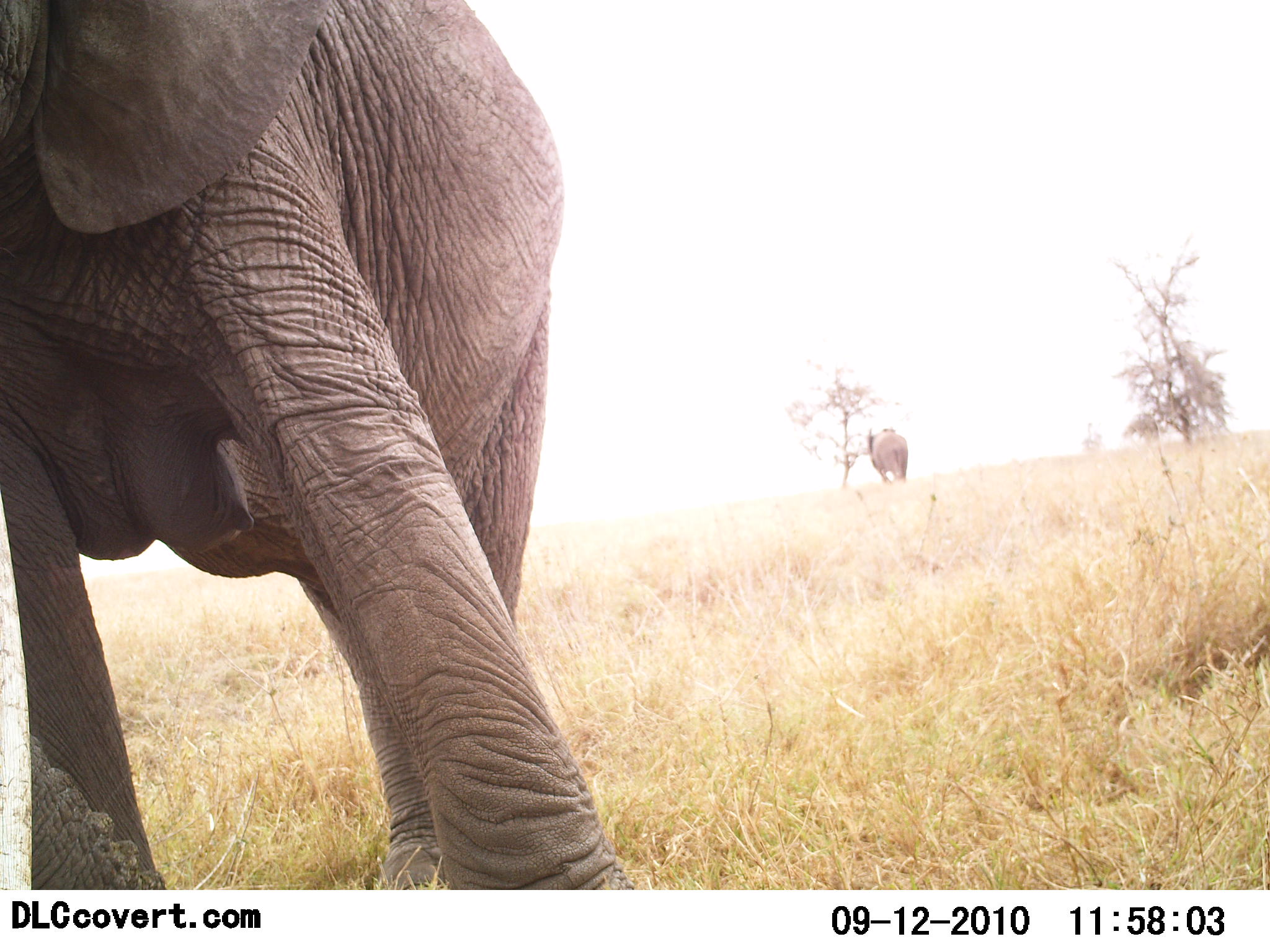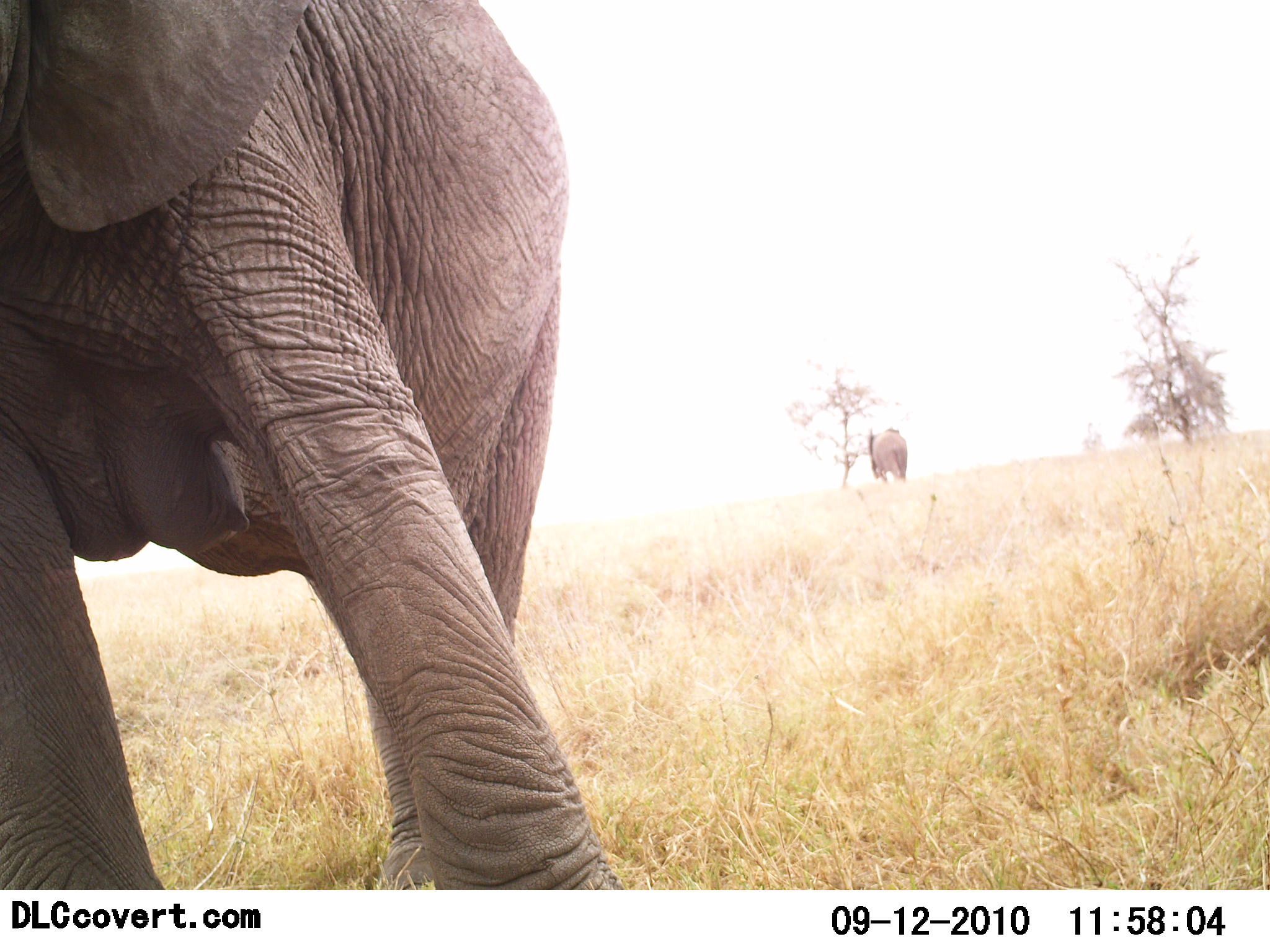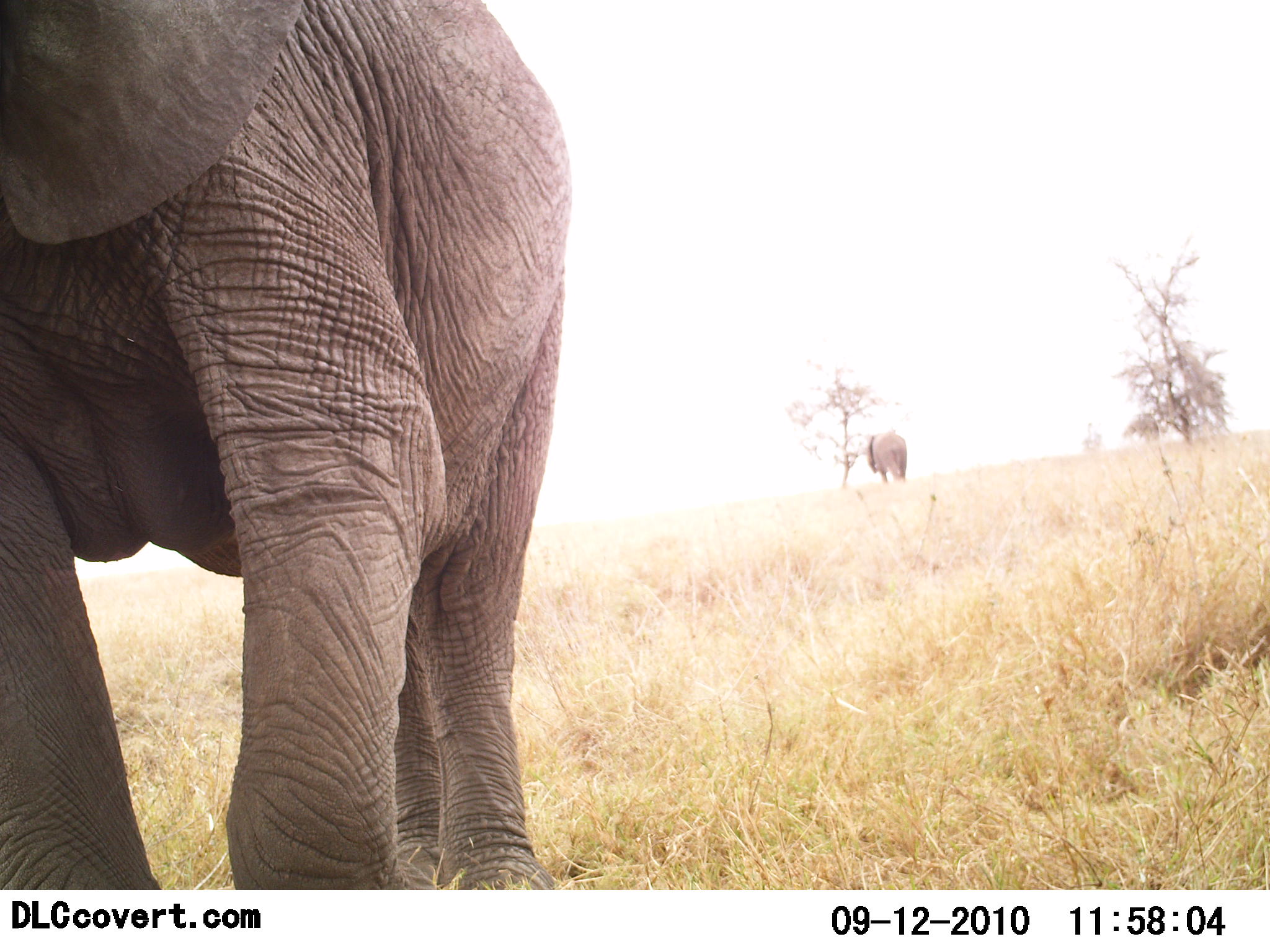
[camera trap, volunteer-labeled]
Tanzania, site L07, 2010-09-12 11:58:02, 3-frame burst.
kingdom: Animalia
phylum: Chordata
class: Mammalia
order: Proboscidea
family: Elephantidae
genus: Loxodonta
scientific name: Loxodonta africana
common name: african bush elephant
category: elephant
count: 2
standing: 82%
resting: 0%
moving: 18%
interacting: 0%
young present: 0%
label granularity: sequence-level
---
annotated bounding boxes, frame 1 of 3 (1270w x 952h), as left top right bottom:
animal: 0 0 631 890; 866 428 909 483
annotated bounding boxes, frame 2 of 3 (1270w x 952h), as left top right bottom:
animal: 0 0 621 890; 868 427 908 483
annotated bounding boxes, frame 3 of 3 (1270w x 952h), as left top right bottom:
animal: 0 0 572 890; 865 431 907 483